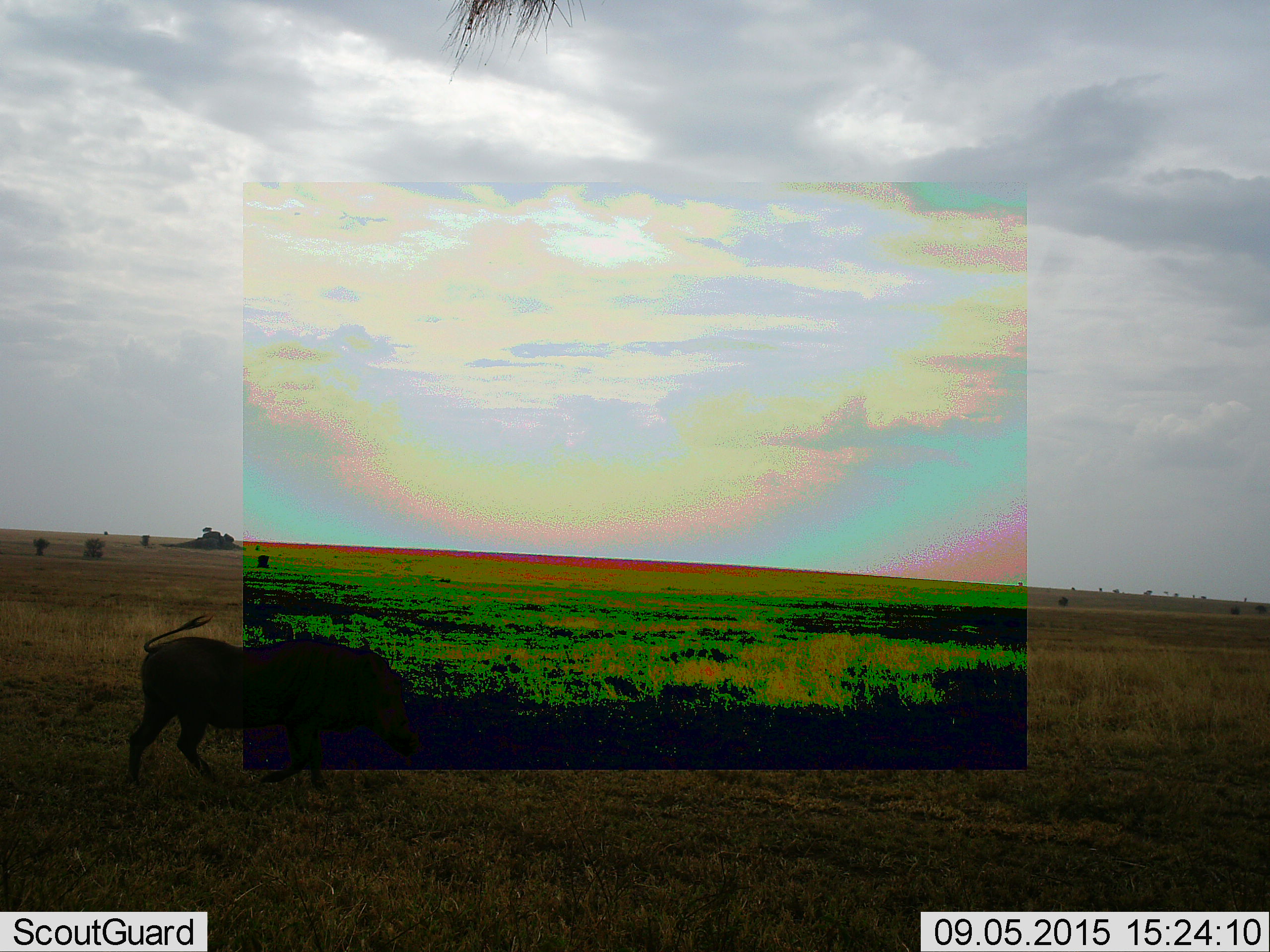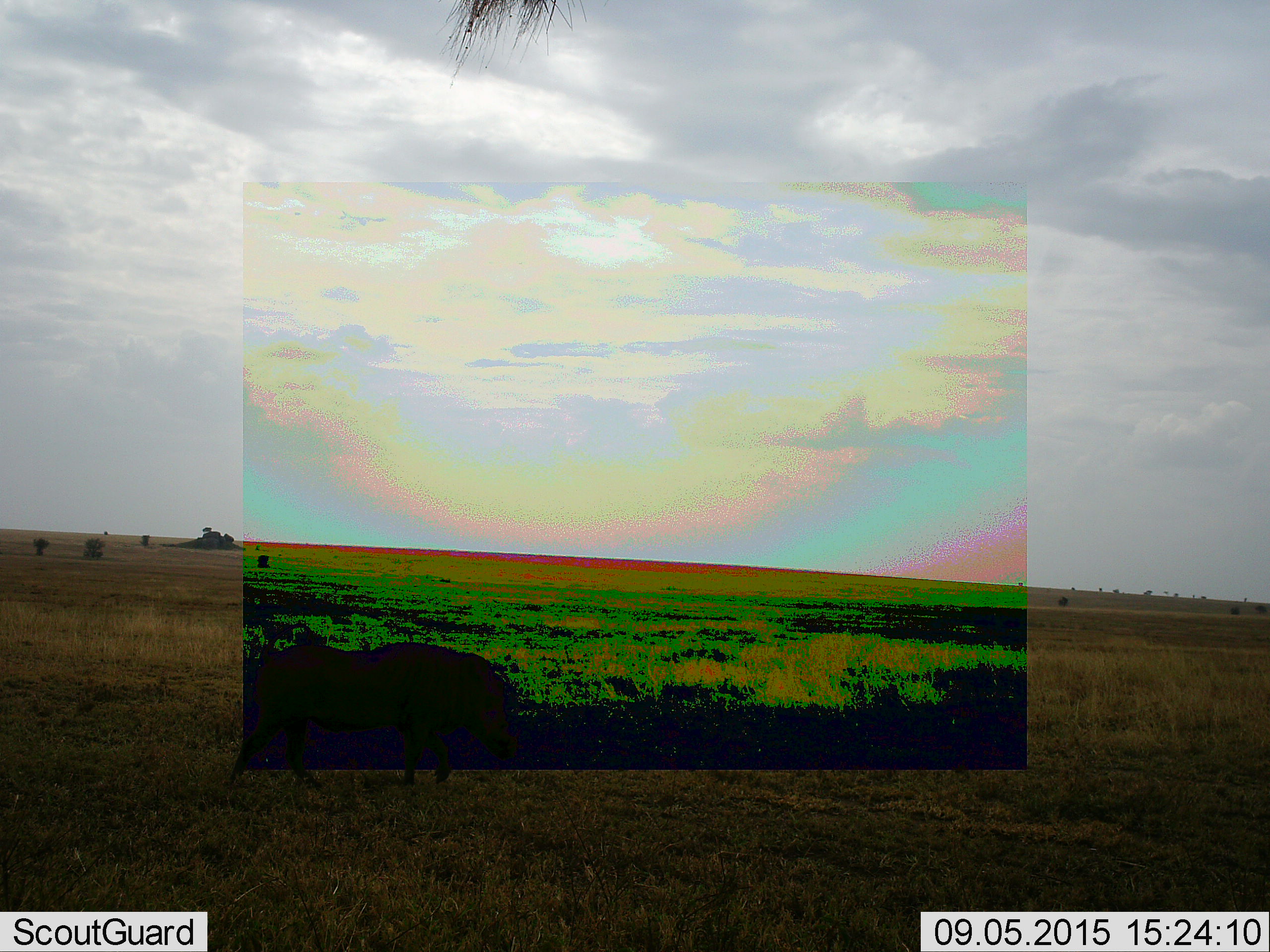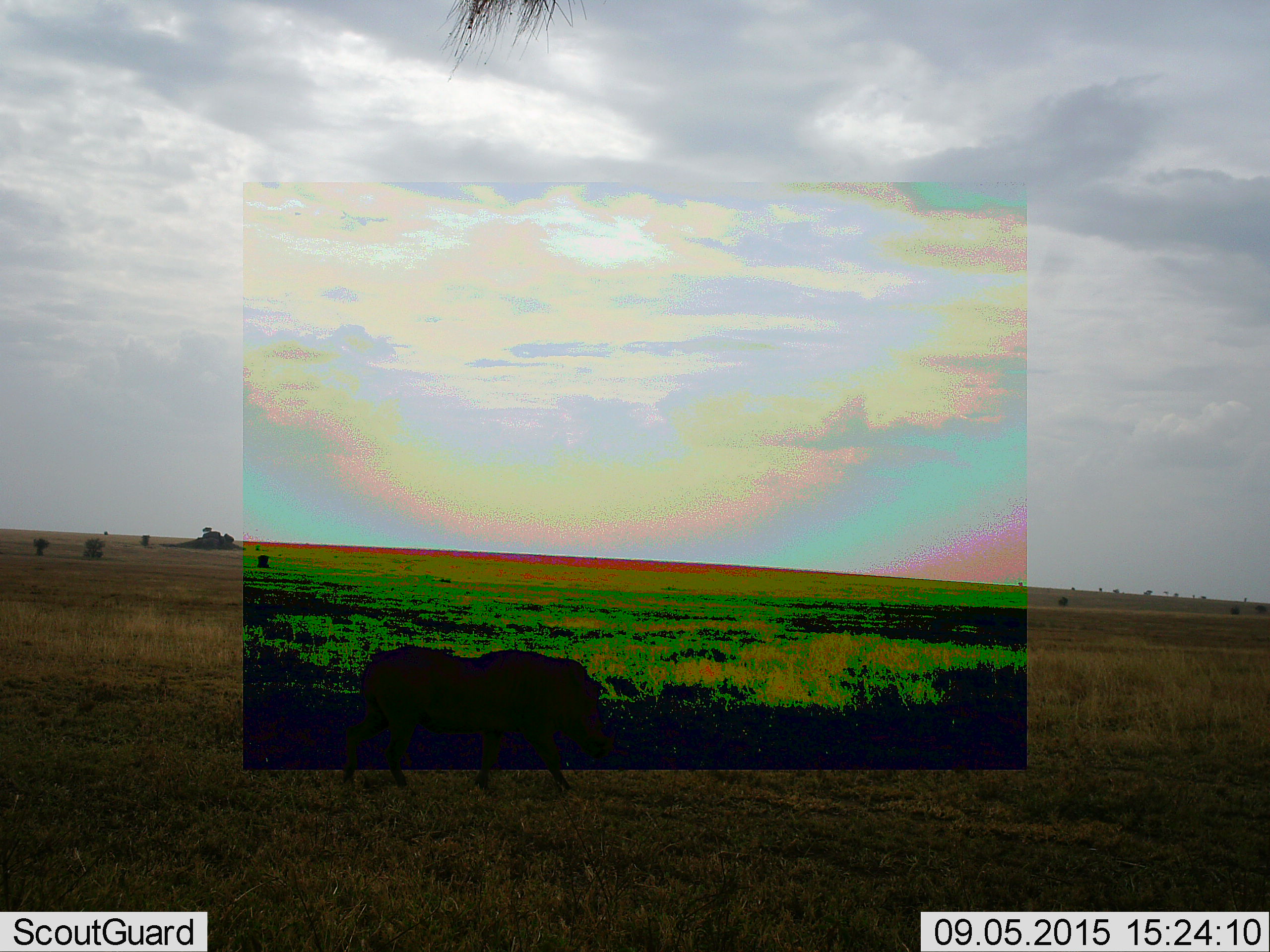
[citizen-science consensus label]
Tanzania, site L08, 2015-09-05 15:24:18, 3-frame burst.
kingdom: Animalia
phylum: Chordata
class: Mammalia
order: Artiodactyla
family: Suidae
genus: Phacochoerus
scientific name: Phacochoerus africanus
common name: warthog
Warthog (Phacochoerus africanus), count 1. Behavior (volunteer vote fractions): standing 25%, resting 0%, moving 100%, interacting 0%. Young present (vote fraction): 0%. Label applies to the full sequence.